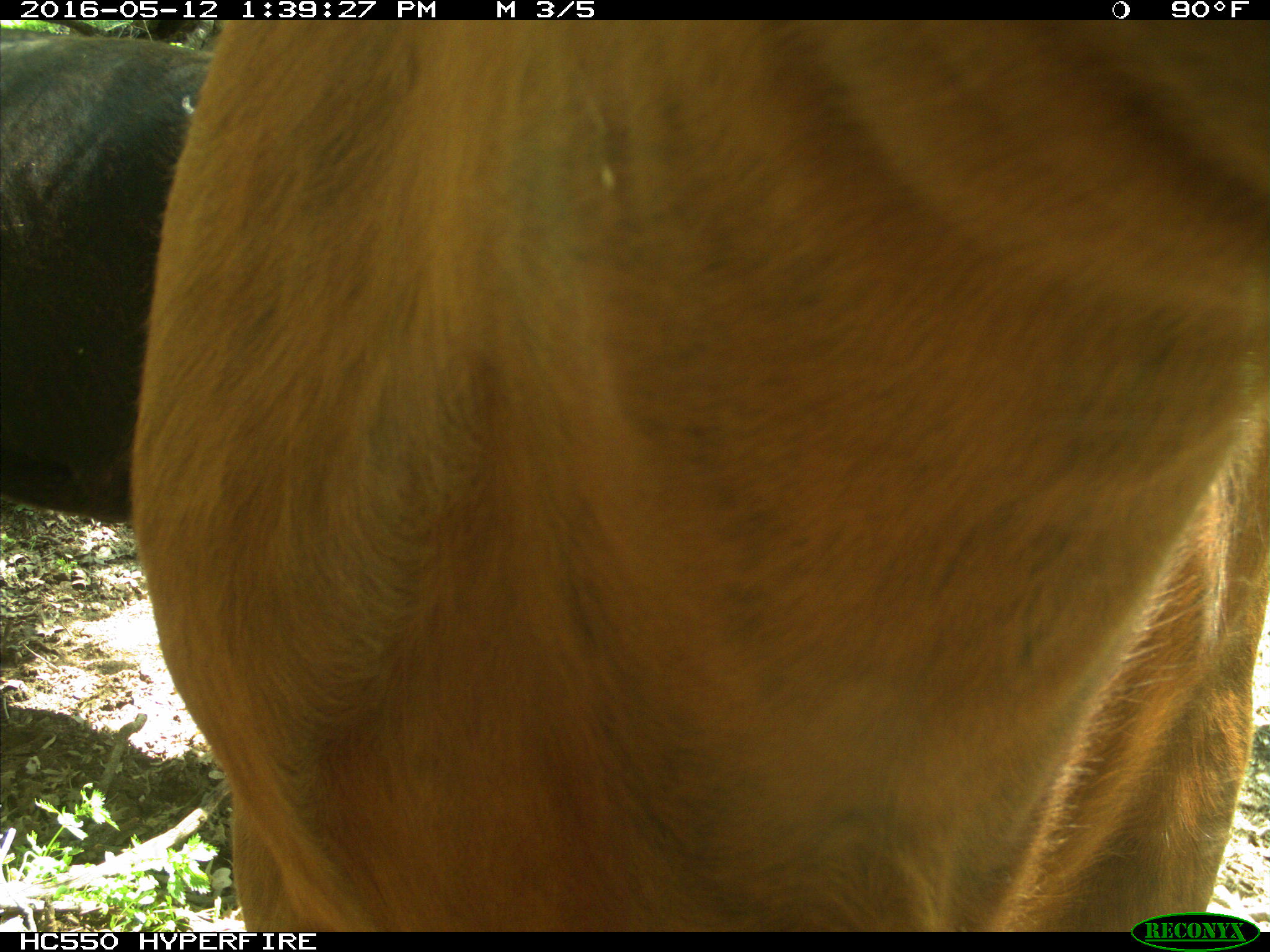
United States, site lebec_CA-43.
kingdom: Animalia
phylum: Chordata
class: Mammalia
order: Artiodactyla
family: Bovidae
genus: Bos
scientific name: Bos taurus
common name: domestic cow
Bos taurus (domestic cow).